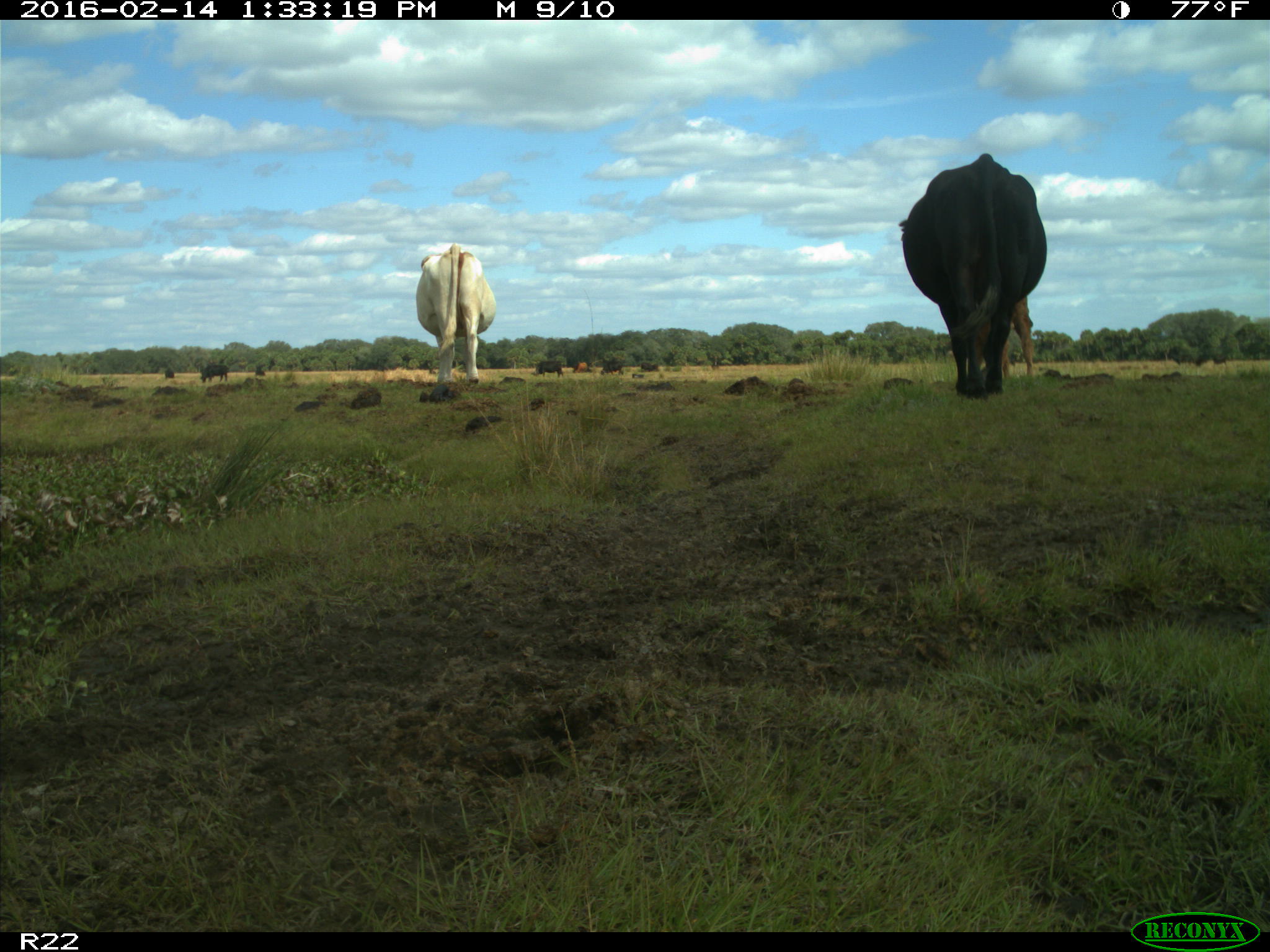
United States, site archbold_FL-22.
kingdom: Animalia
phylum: Chordata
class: Mammalia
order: Artiodactyla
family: Bovidae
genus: Bos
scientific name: Bos taurus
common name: domestic cow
Bos taurus (domestic cow).